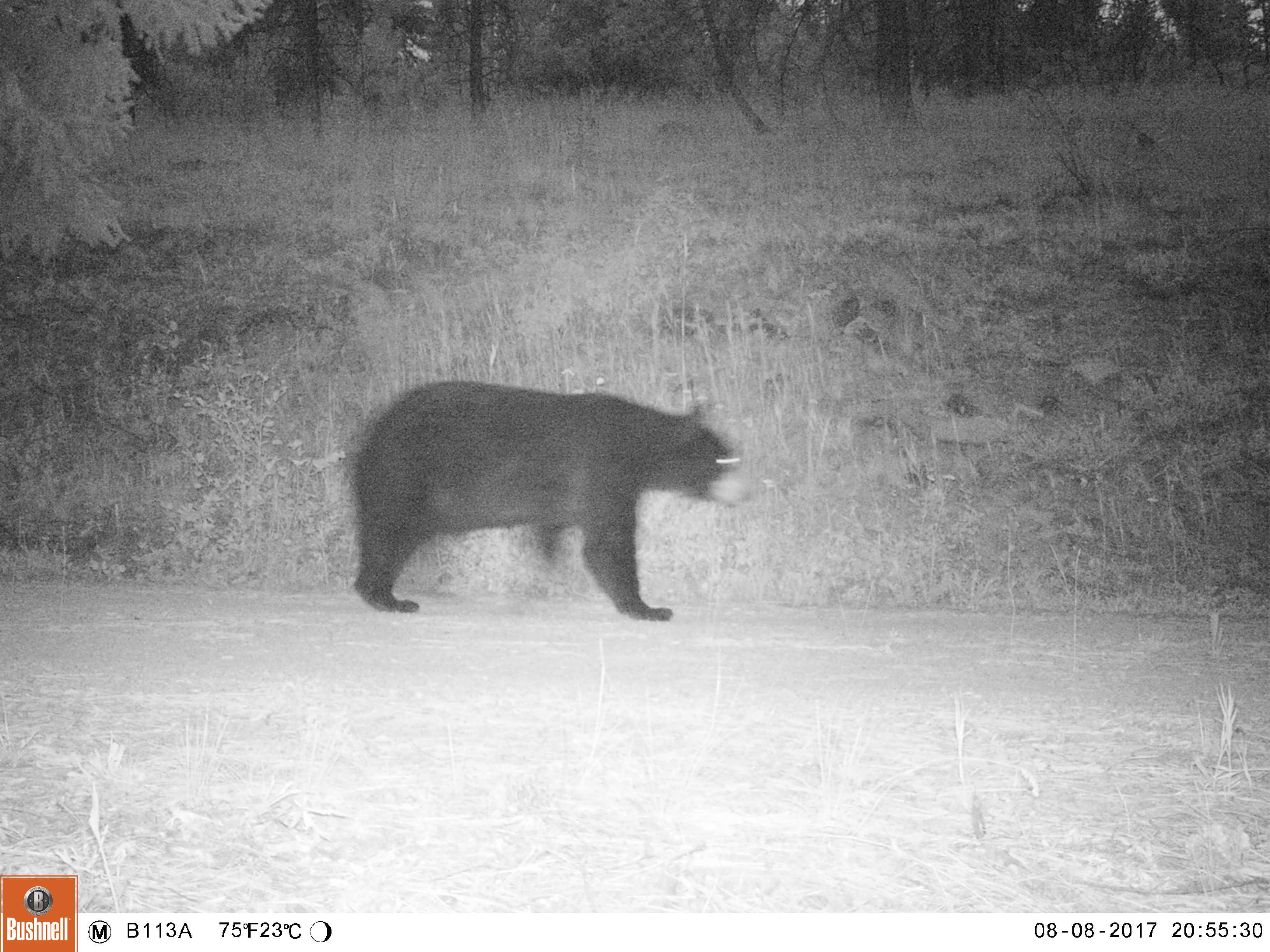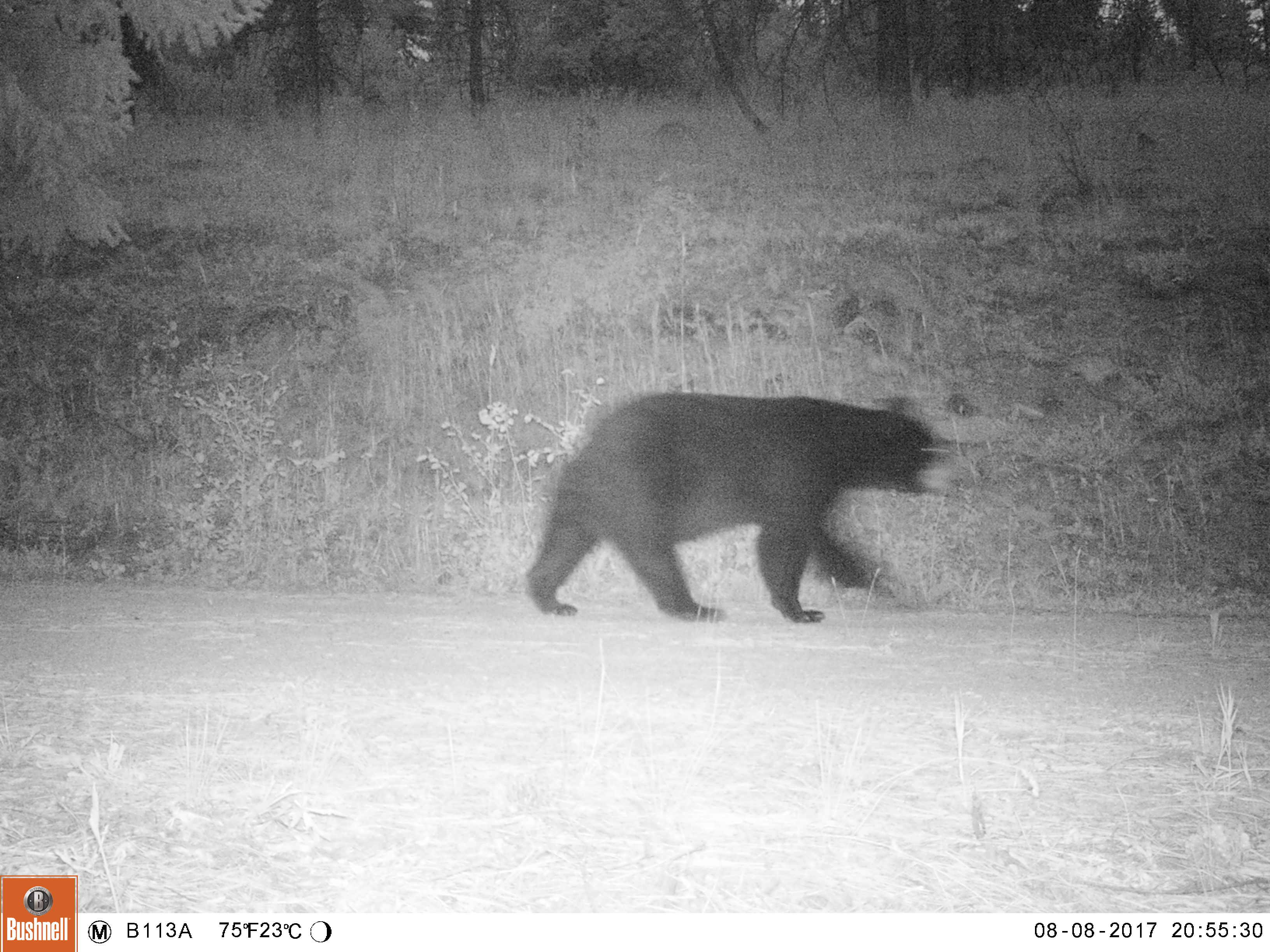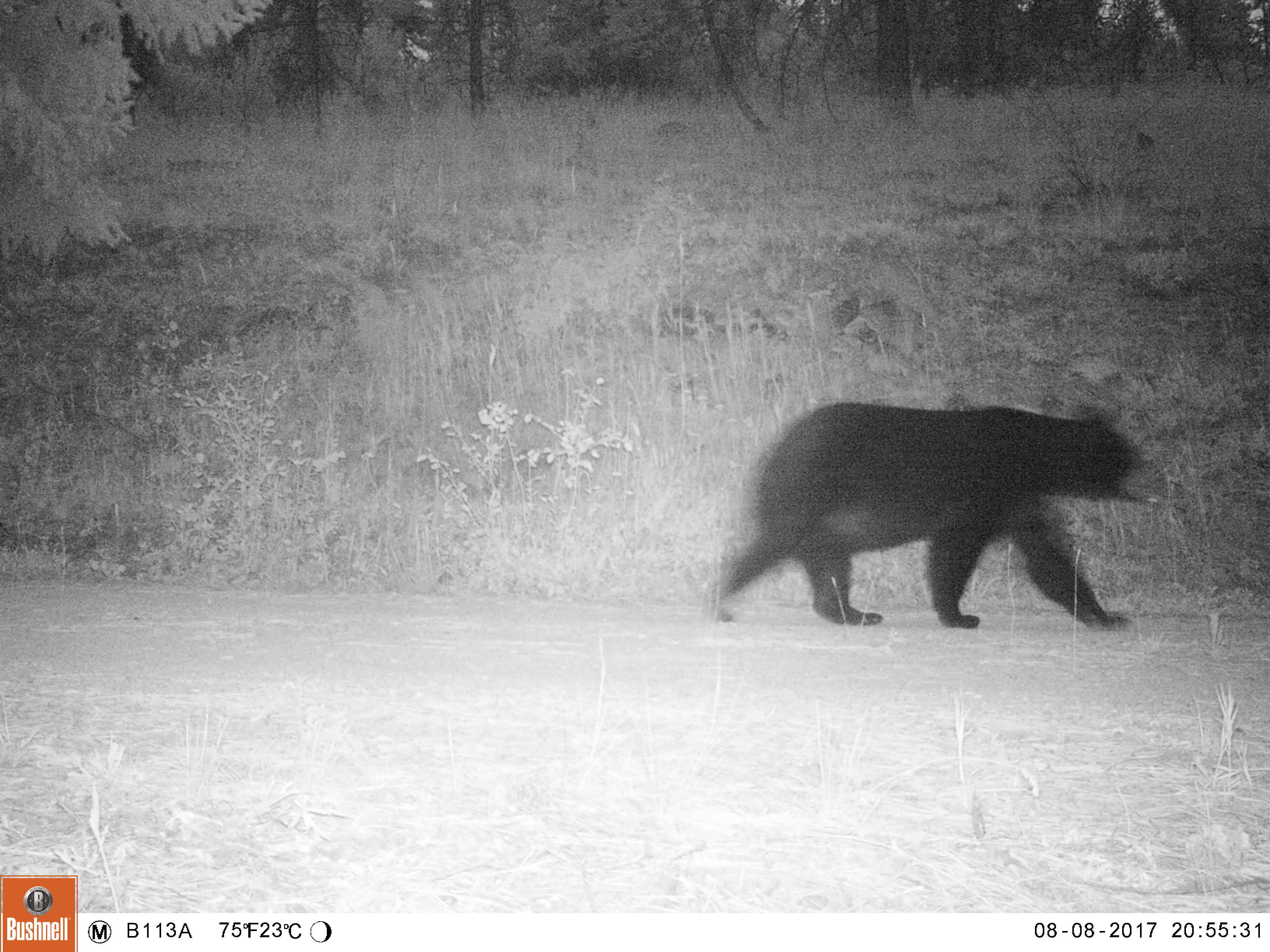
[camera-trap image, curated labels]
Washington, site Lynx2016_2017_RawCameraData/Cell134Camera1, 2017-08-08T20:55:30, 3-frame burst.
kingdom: Animalia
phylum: Chordata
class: Mammalia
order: Carnivora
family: Ursidae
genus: Ursus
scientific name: Ursus americanus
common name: american black bear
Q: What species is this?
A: Ursus americanus (american black bear).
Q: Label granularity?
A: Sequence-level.